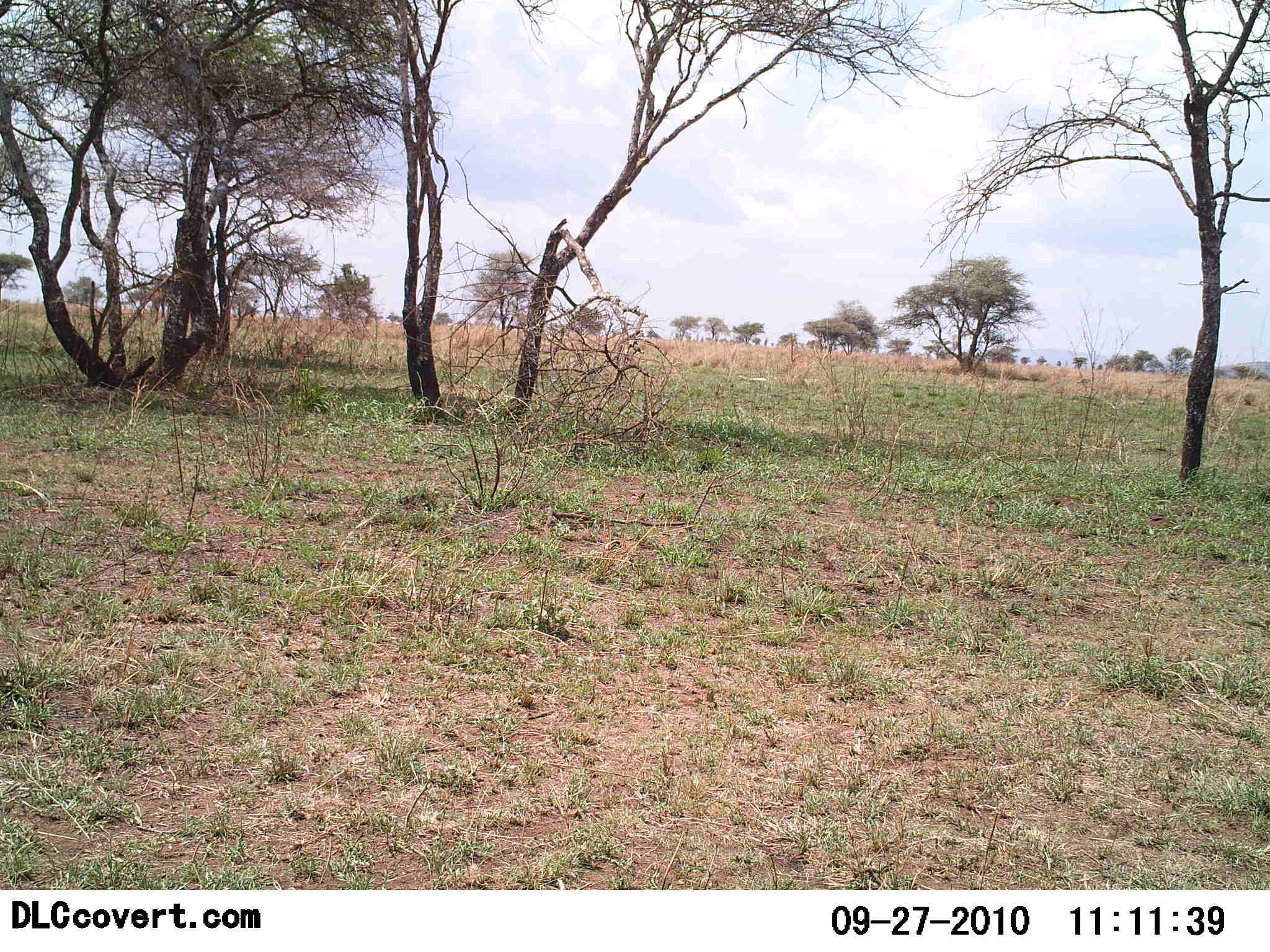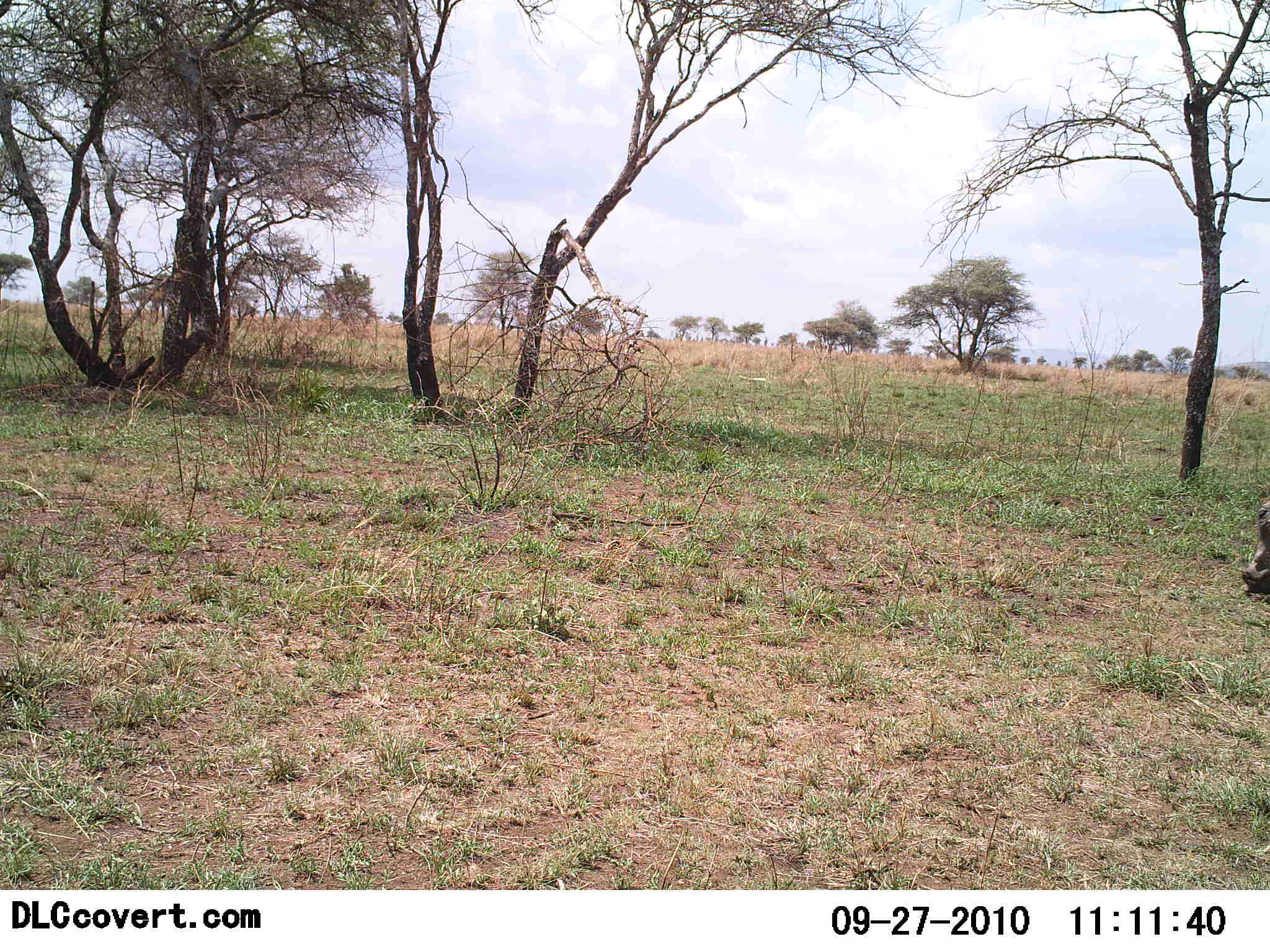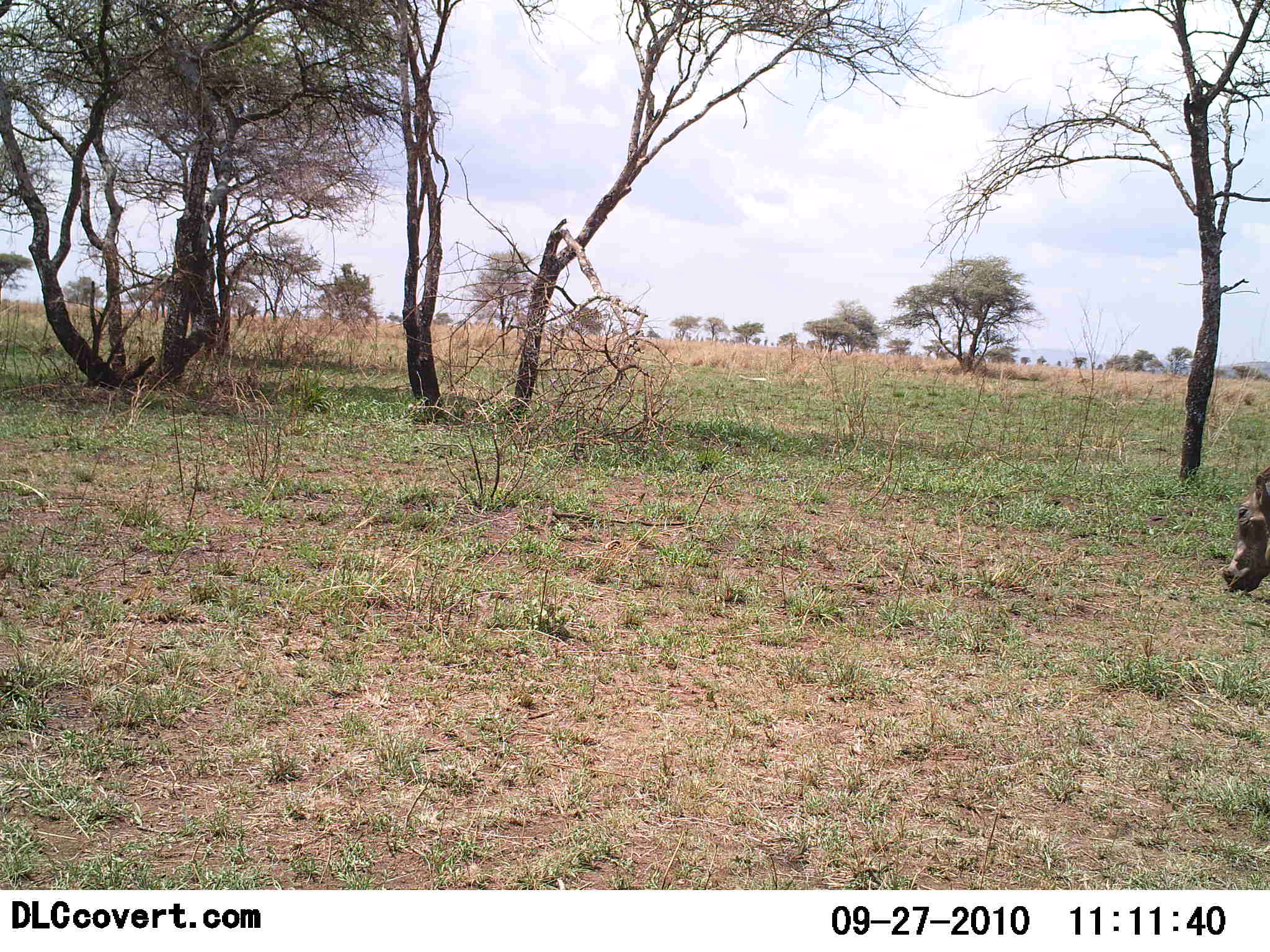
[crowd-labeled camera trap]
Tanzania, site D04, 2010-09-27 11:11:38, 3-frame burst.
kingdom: Animalia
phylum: Chordata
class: Mammalia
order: Artiodactyla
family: Suidae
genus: Phacochoerus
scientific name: Phacochoerus africanus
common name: warthog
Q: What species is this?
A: Warthog (Phacochoerus africanus).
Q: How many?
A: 1.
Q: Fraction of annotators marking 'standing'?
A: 20%.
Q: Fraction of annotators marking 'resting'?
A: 0%.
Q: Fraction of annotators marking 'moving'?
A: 80%.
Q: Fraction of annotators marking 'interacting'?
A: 0%.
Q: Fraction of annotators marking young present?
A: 0%.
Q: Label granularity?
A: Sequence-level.